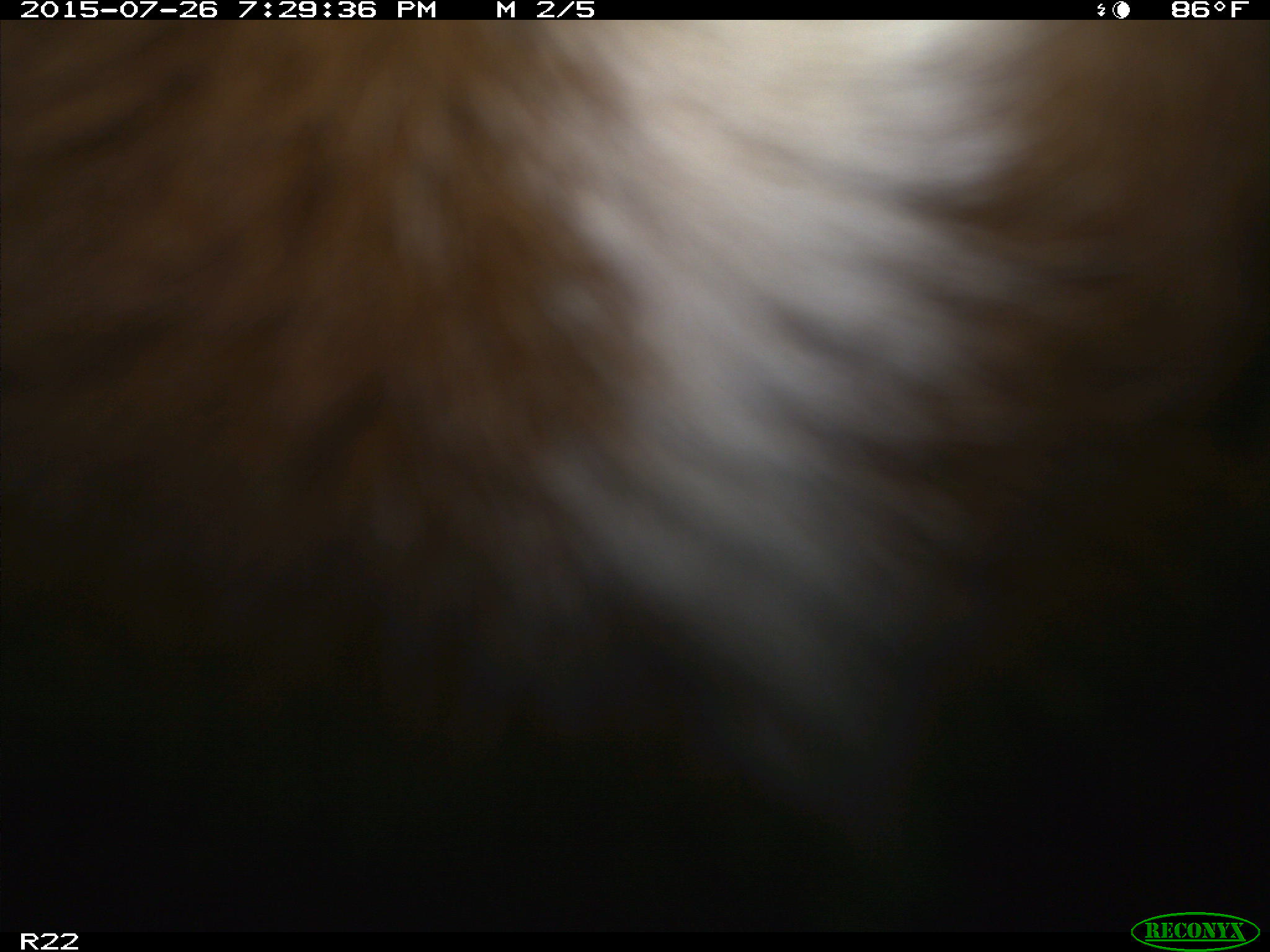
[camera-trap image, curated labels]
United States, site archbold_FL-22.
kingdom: Animalia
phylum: Chordata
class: Mammalia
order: Artiodactyla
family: Bovidae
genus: Bos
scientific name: Bos taurus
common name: domestic cow